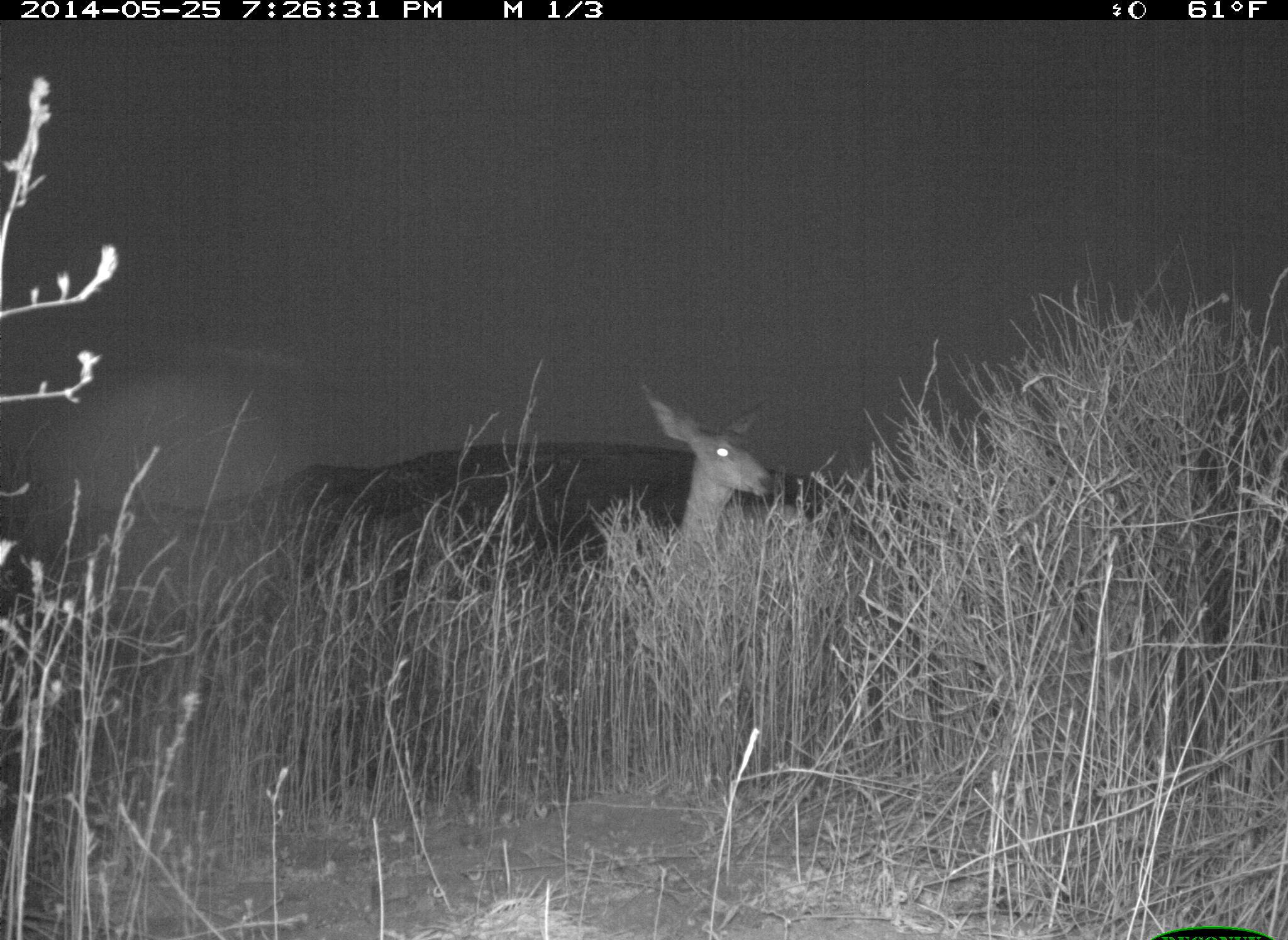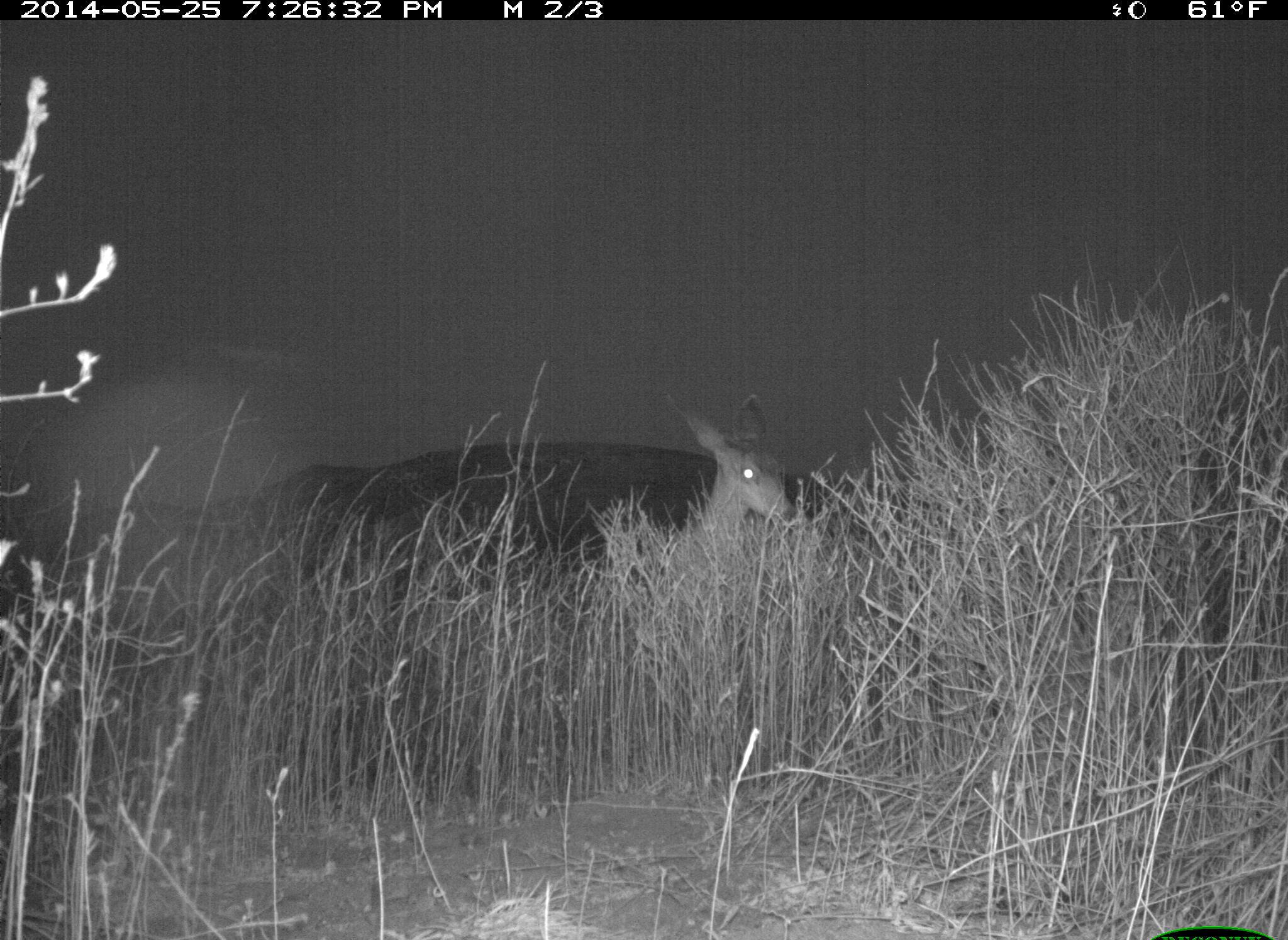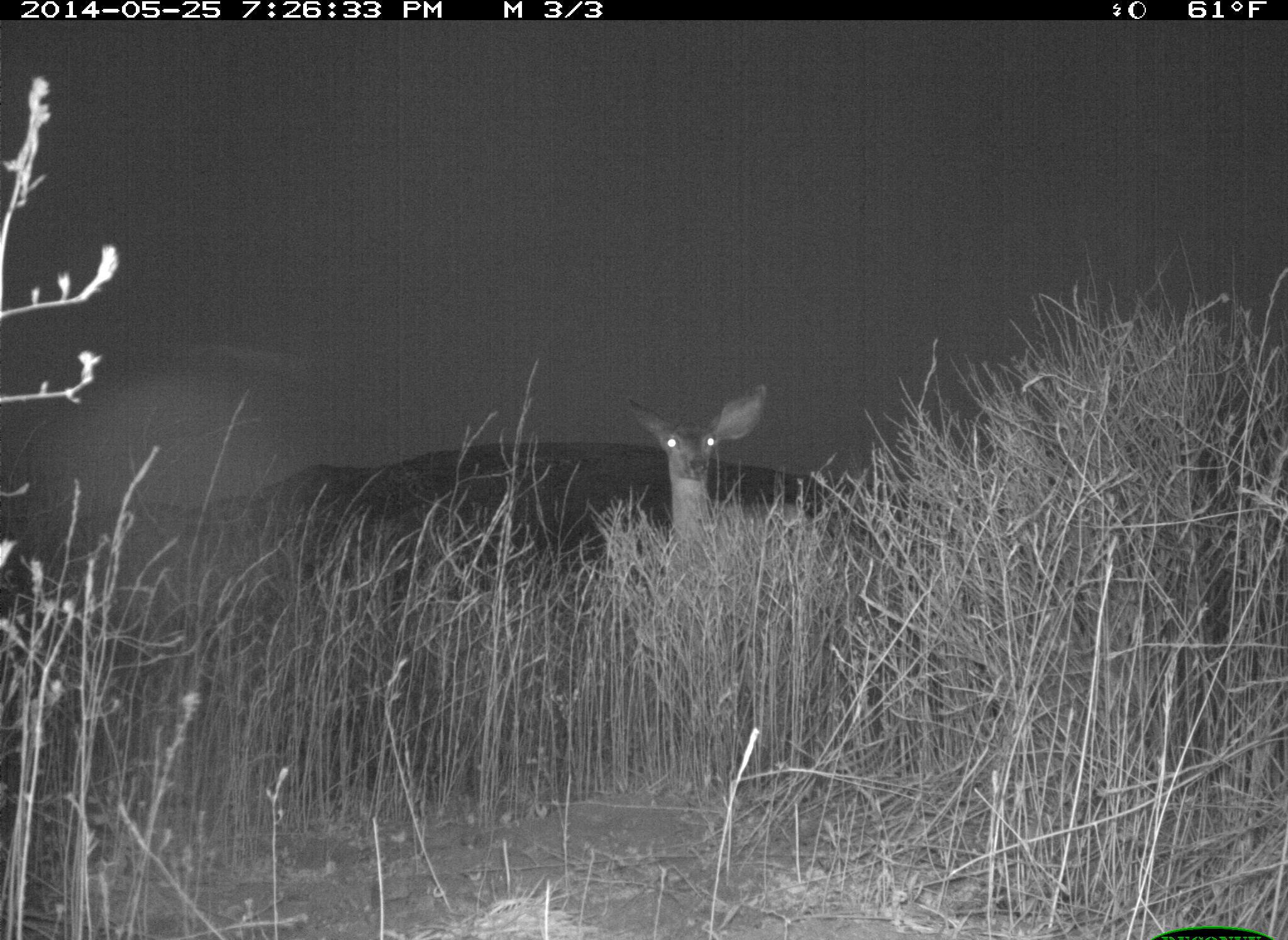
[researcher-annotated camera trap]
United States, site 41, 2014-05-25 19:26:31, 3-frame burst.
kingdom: Animalia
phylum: Chordata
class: Mammalia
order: Artiodactyla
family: Cervidae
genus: Odocoileus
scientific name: Odocoileus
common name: deer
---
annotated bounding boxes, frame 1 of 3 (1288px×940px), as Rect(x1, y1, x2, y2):
deer: Rect(641, 386, 816, 584)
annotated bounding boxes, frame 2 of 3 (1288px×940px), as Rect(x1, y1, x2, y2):
deer: Rect(662, 392, 821, 560)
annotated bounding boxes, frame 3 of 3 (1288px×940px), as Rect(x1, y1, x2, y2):
deer: Rect(624, 386, 816, 558)